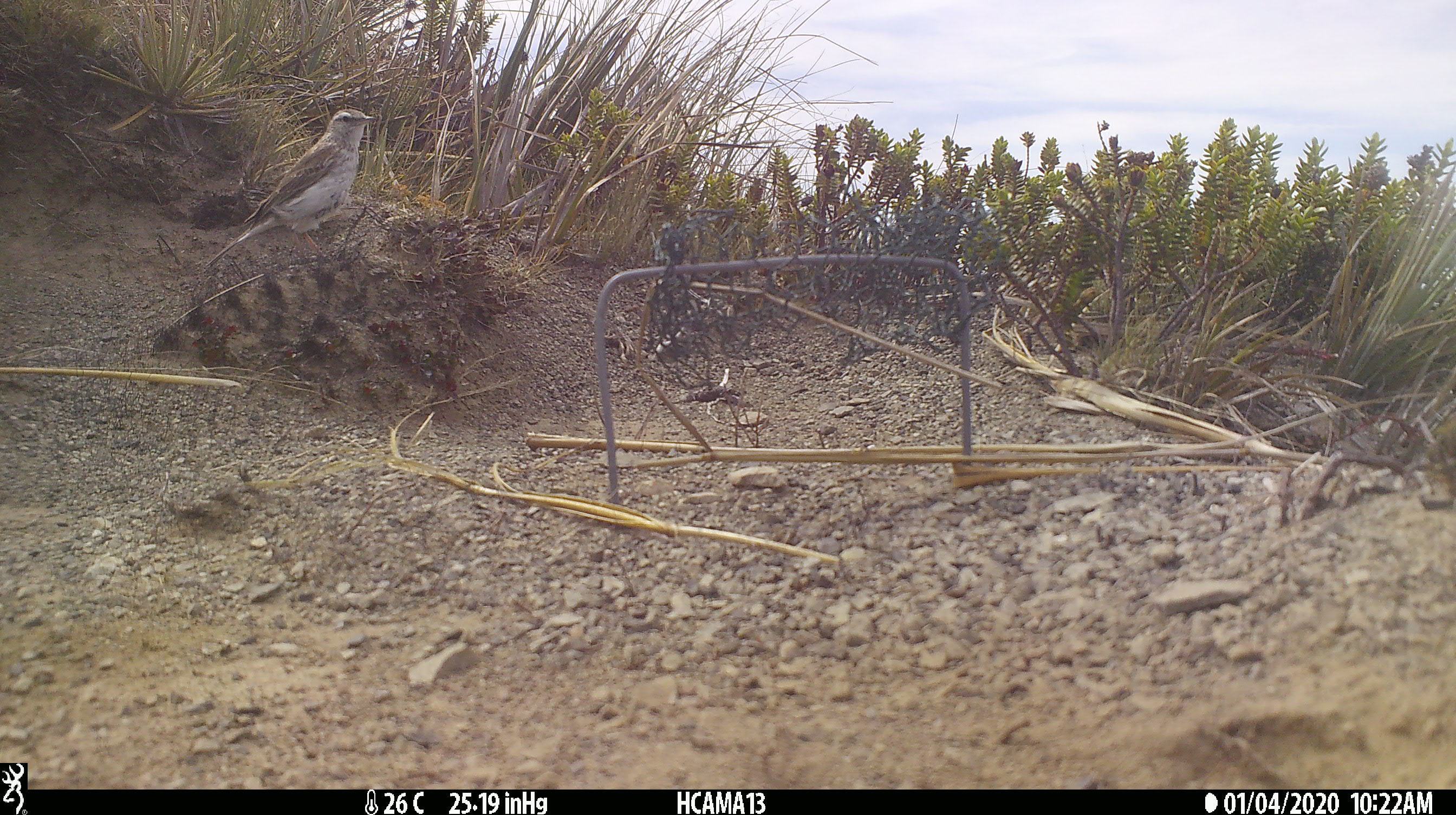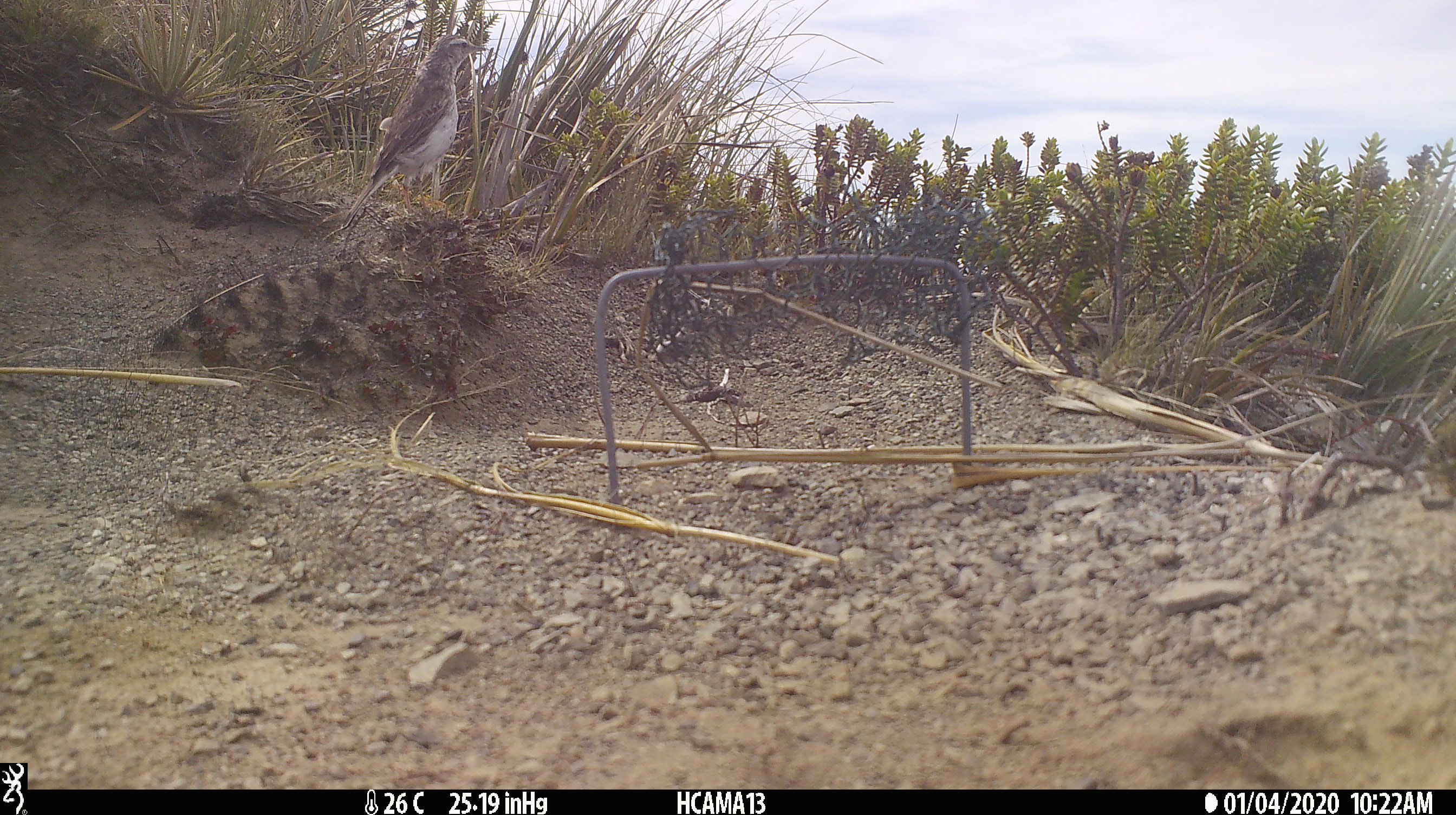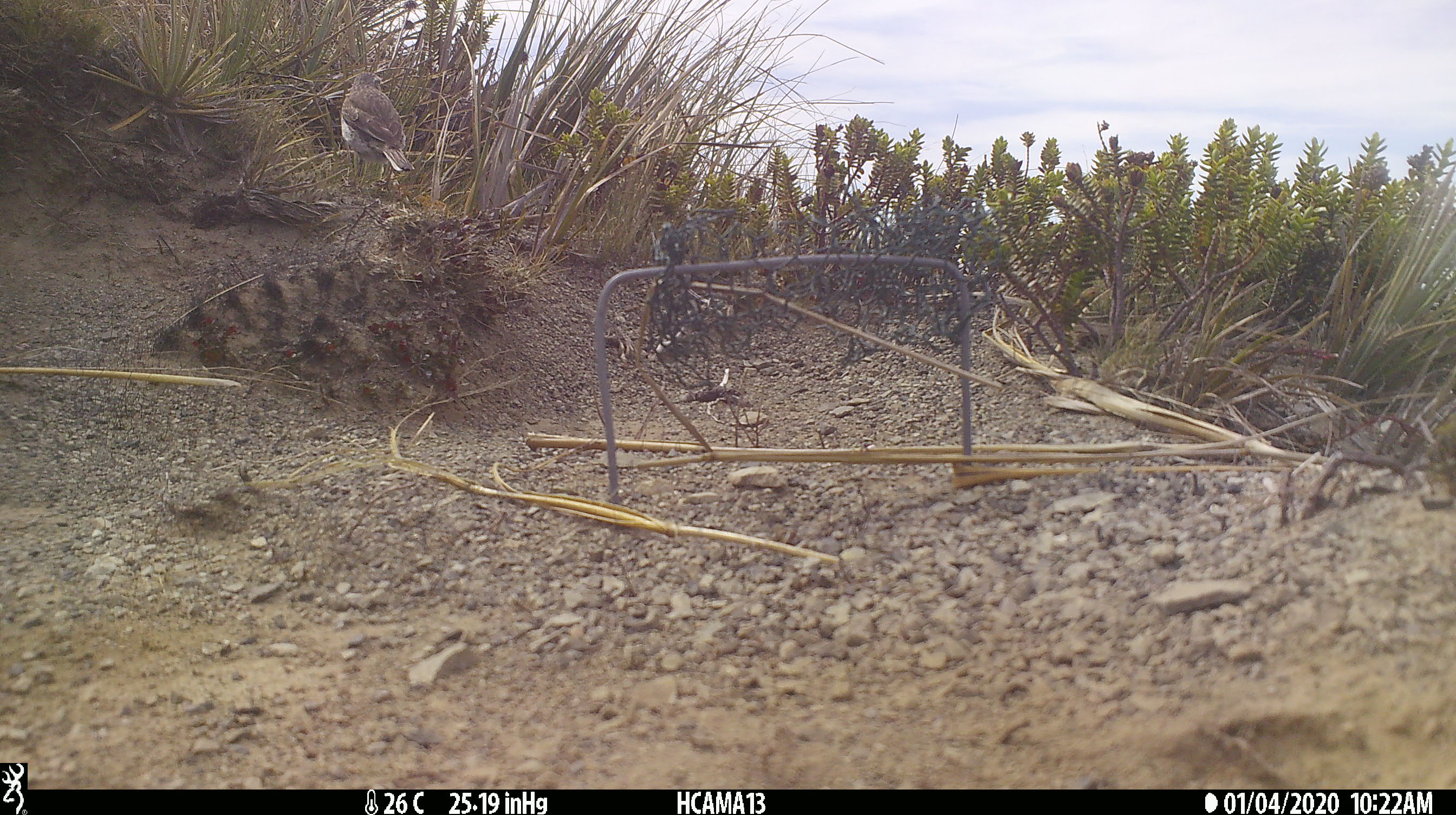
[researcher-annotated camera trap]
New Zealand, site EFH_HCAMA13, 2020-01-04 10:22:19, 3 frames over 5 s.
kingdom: Animalia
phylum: Chordata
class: Aves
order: Passeriformes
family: Motacillidae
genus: Anthus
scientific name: Anthus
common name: pipit